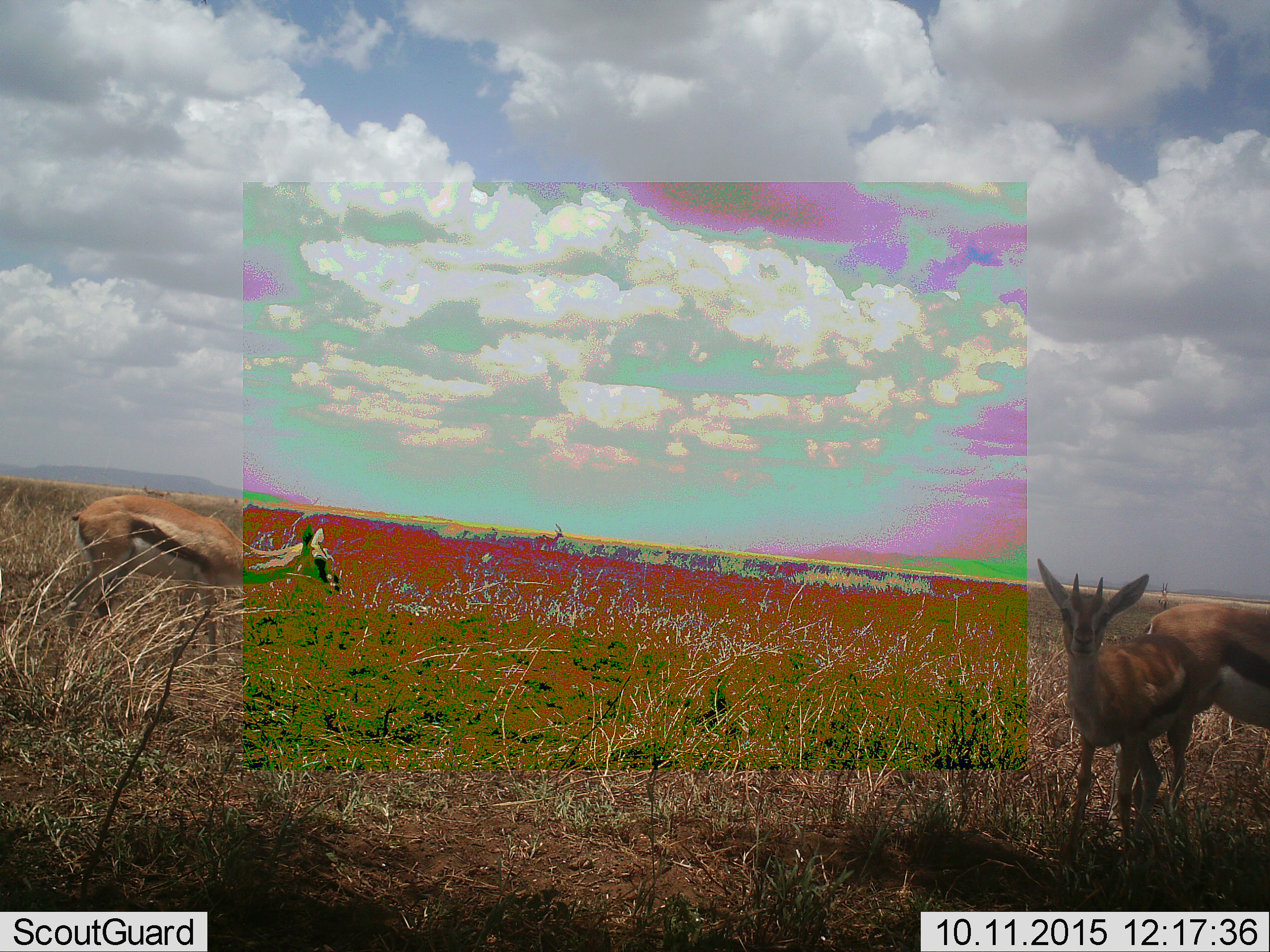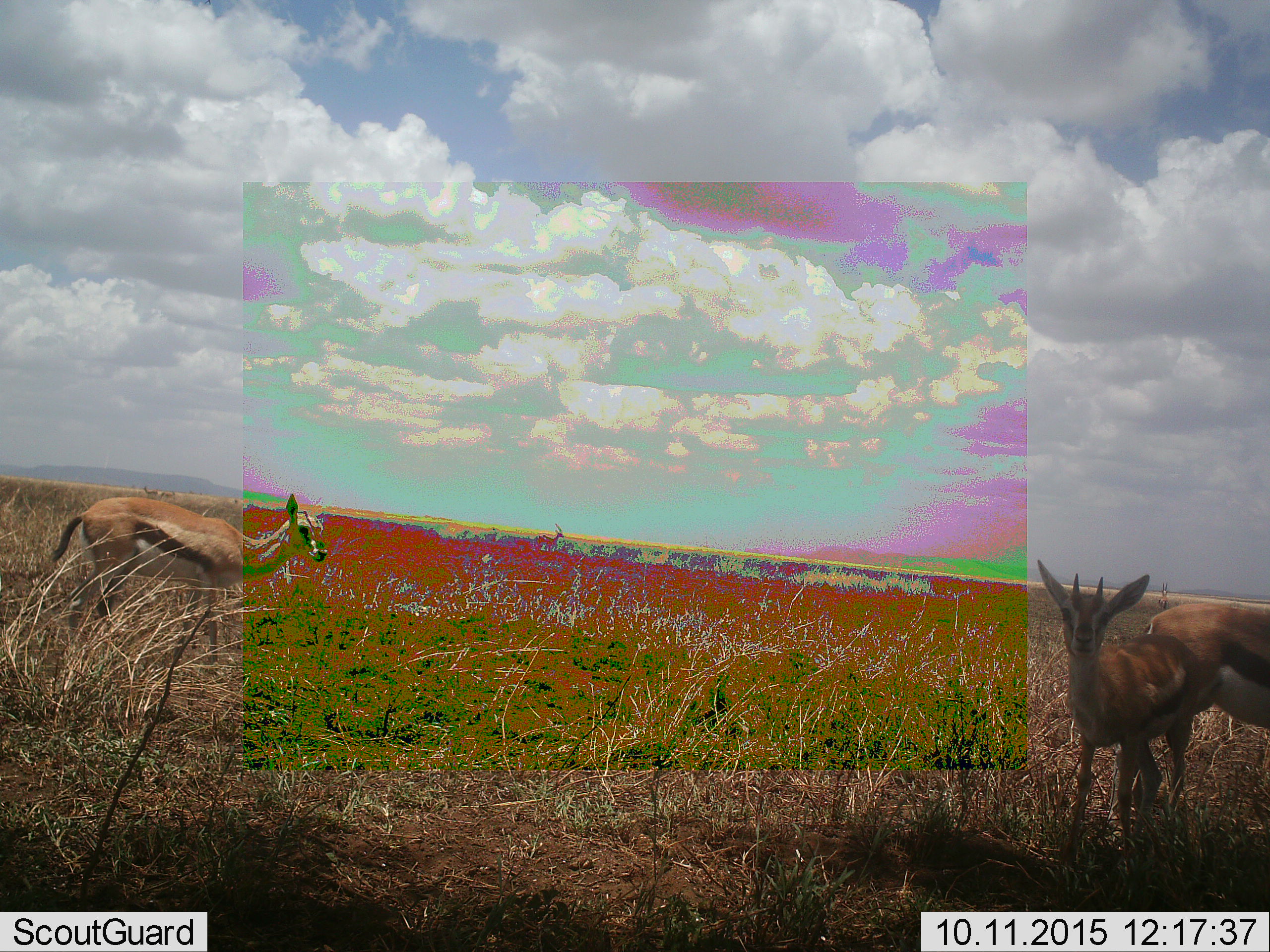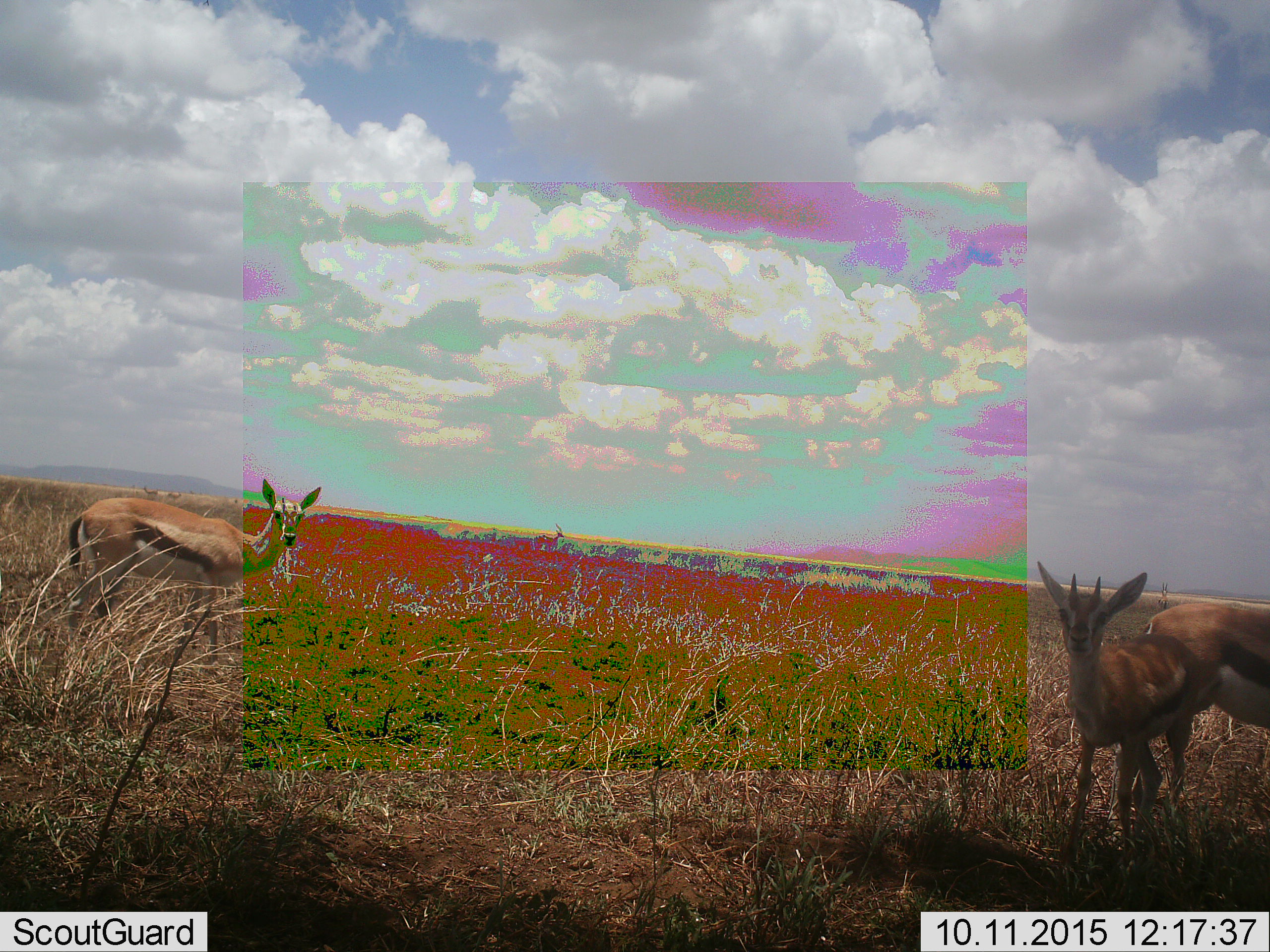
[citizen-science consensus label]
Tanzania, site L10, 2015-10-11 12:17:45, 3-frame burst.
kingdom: Animalia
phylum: Chordata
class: Mammalia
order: Artiodactyla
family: Bovidae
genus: Eudorcas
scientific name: Eudorcas thomsonii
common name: thomson's gazelle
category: gazellethomsons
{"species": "gazellethomsons (thomson's gazelle) (Eudorcas thomsonii)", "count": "3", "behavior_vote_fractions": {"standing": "89%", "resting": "0%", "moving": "22%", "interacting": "0%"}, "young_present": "22%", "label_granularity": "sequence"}